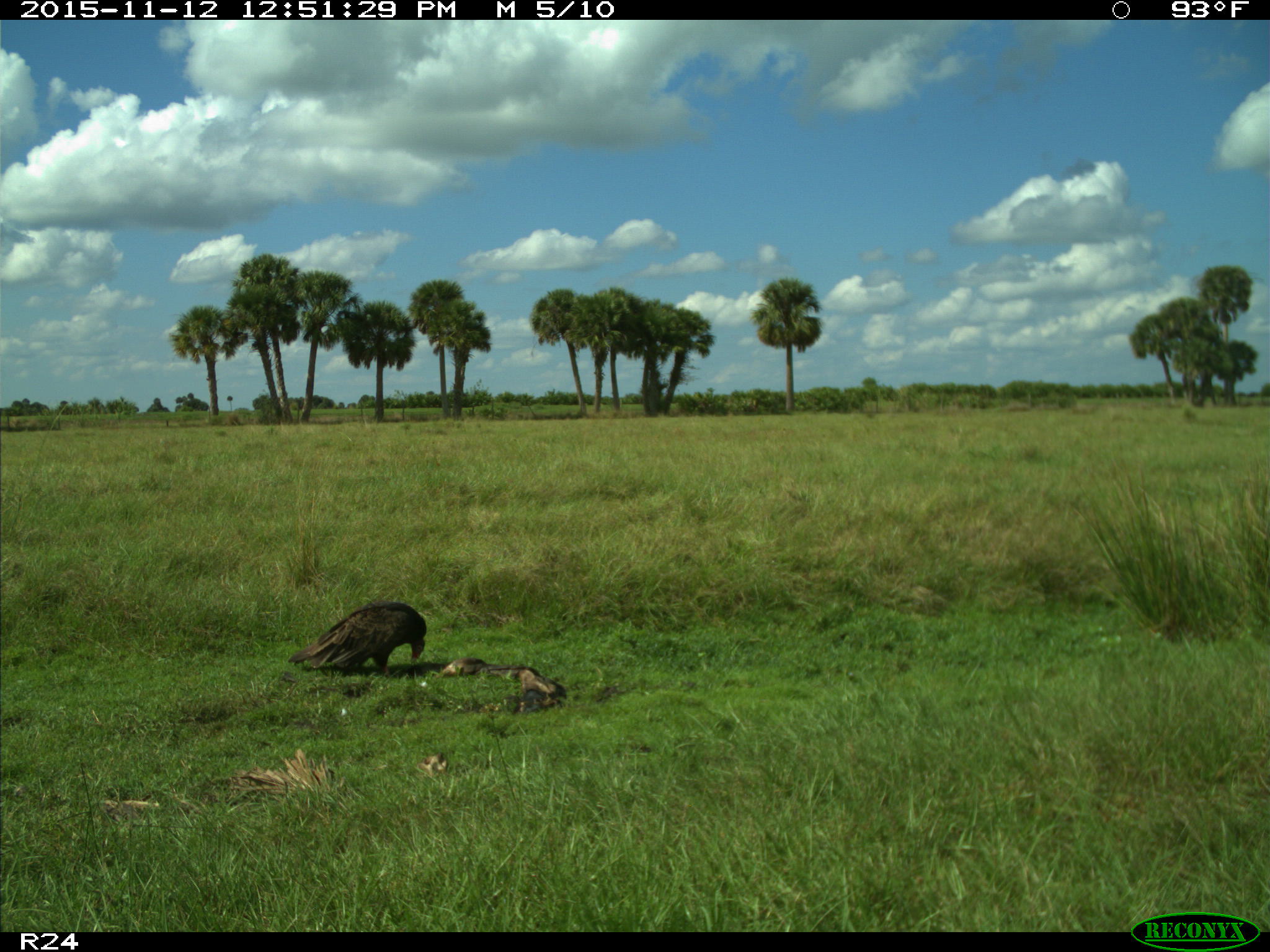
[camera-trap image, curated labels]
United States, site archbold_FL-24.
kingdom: Animalia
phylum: Chordata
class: Aves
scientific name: Aves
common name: birds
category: unidentified bird